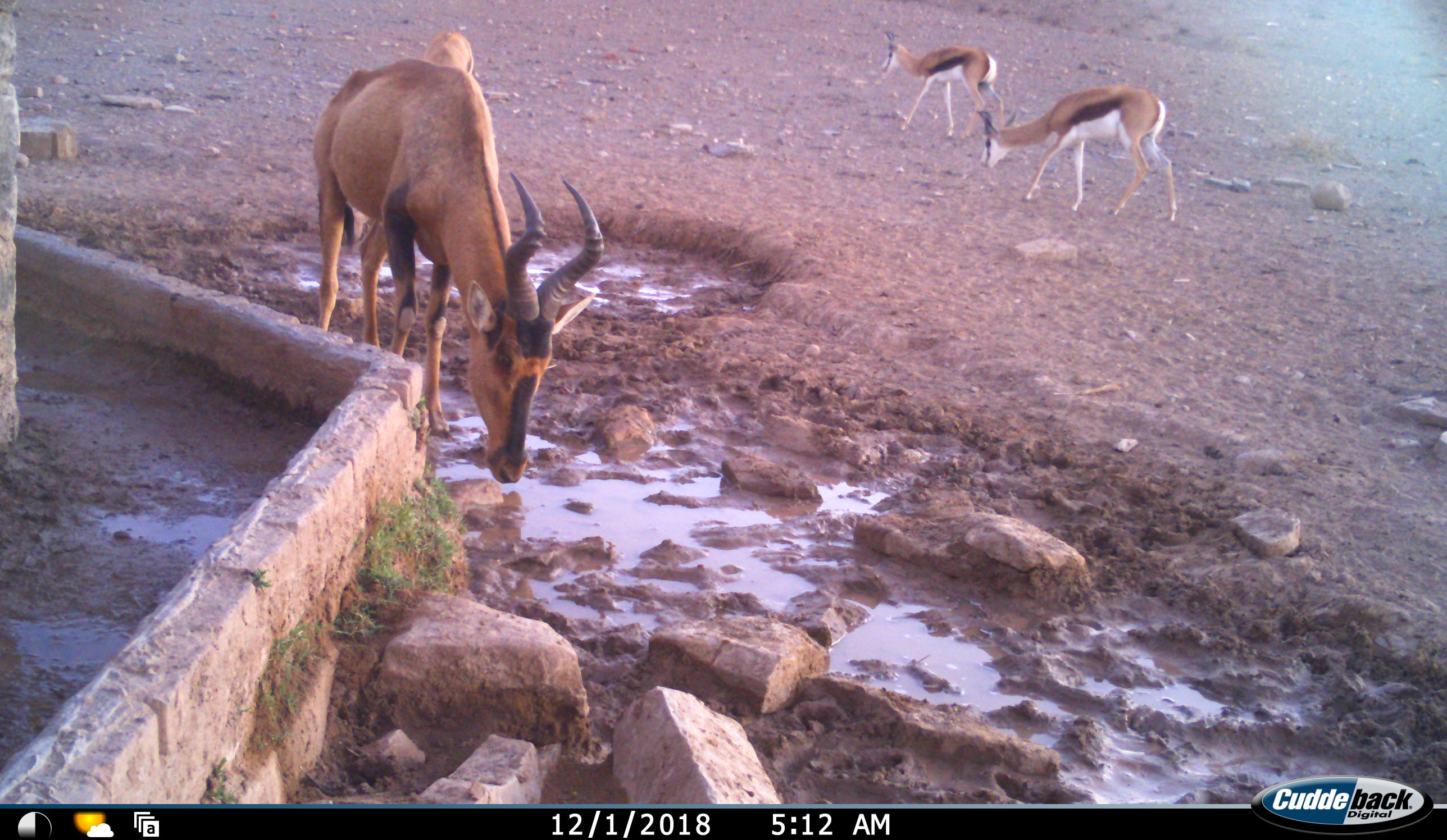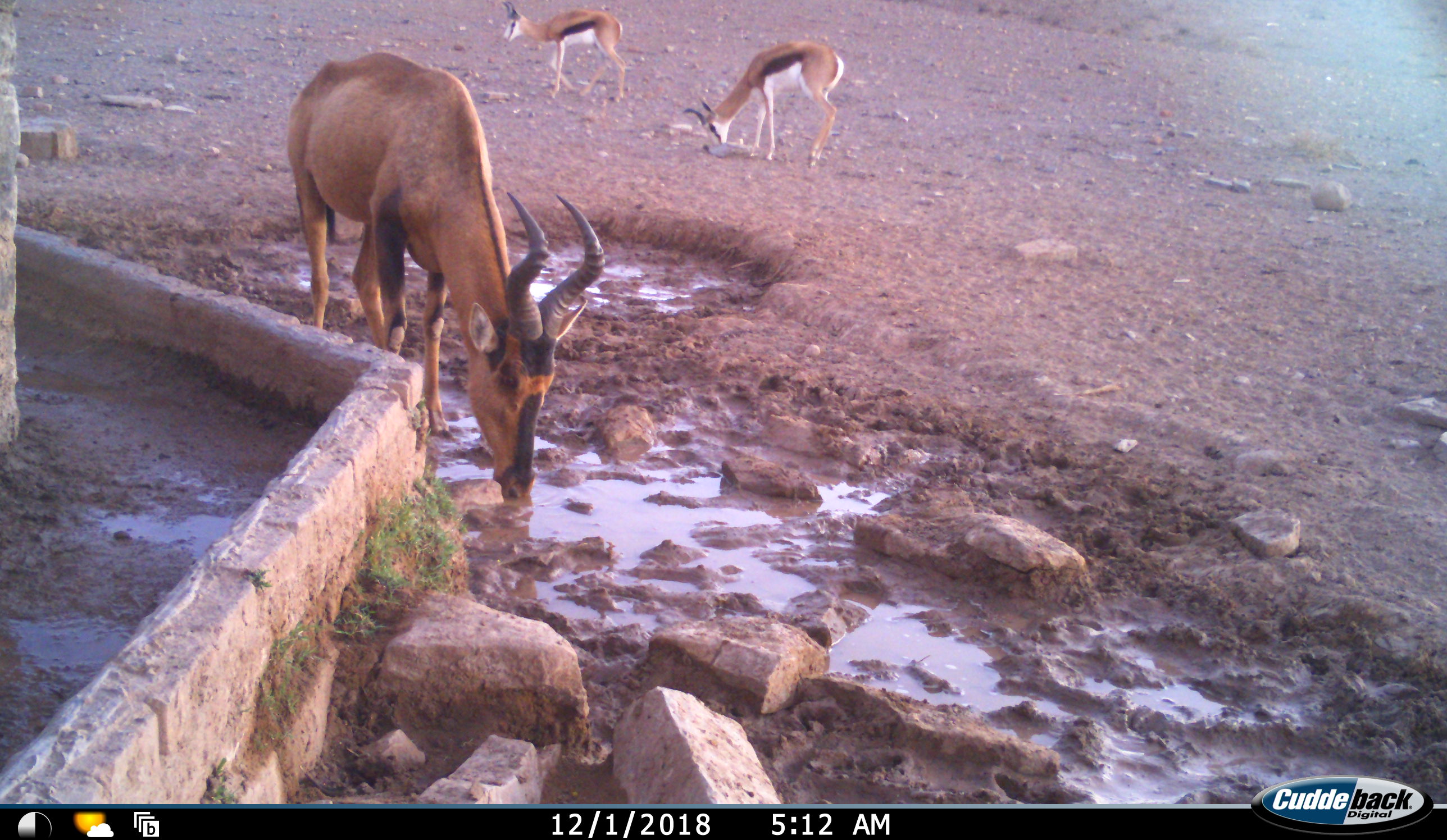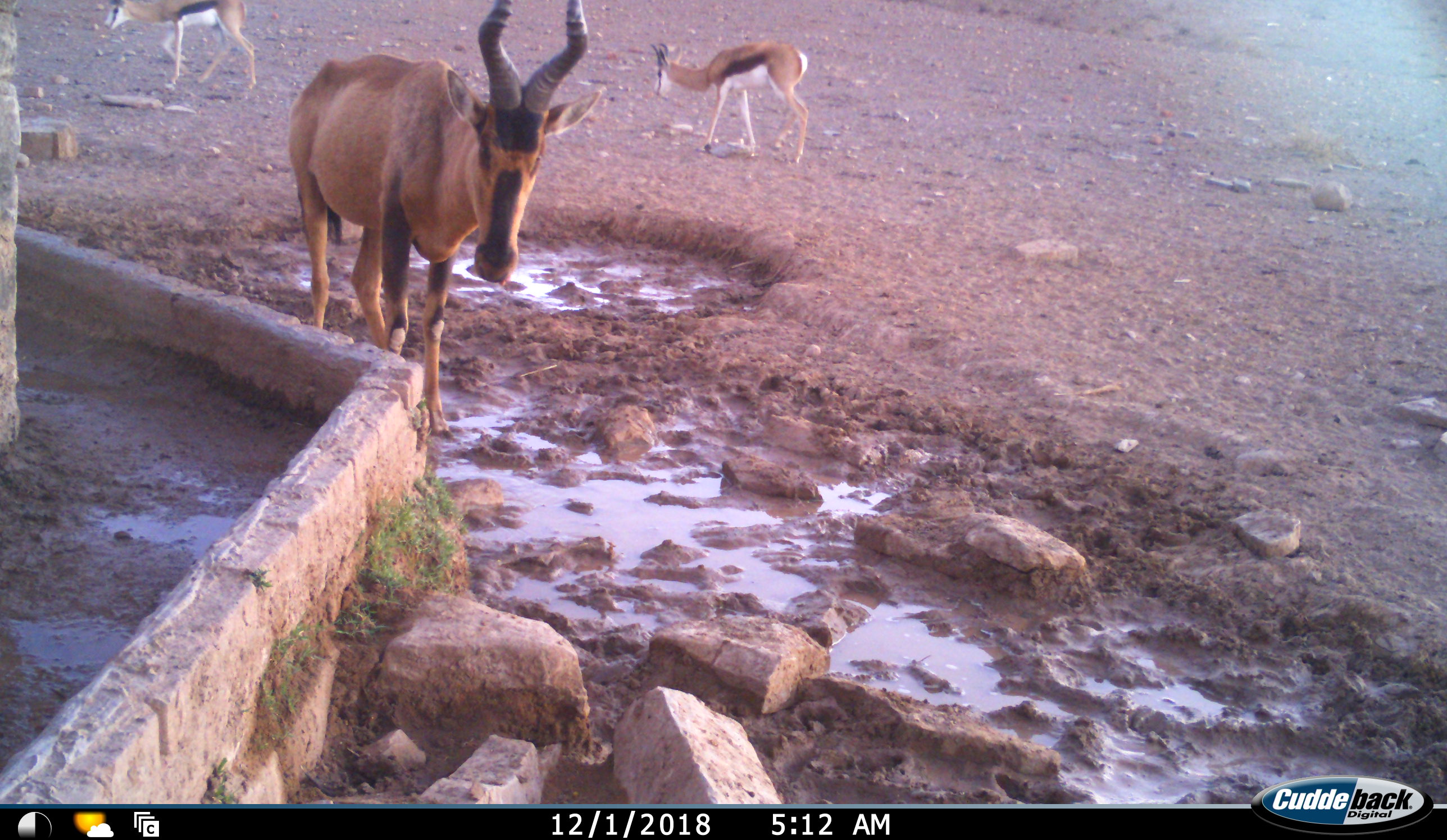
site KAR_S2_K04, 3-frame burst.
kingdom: Animalia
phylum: Chordata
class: Mammalia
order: Artiodactyla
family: Bovidae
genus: Alcelaphus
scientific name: Alcelaphus buselaphus caama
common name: red hartebeest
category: hartebeestred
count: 1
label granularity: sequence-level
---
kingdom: Animalia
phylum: Chordata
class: Mammalia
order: Artiodactyla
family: Bovidae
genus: Antidorcas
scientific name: Antidorcas marsupialis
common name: springbok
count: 2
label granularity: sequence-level